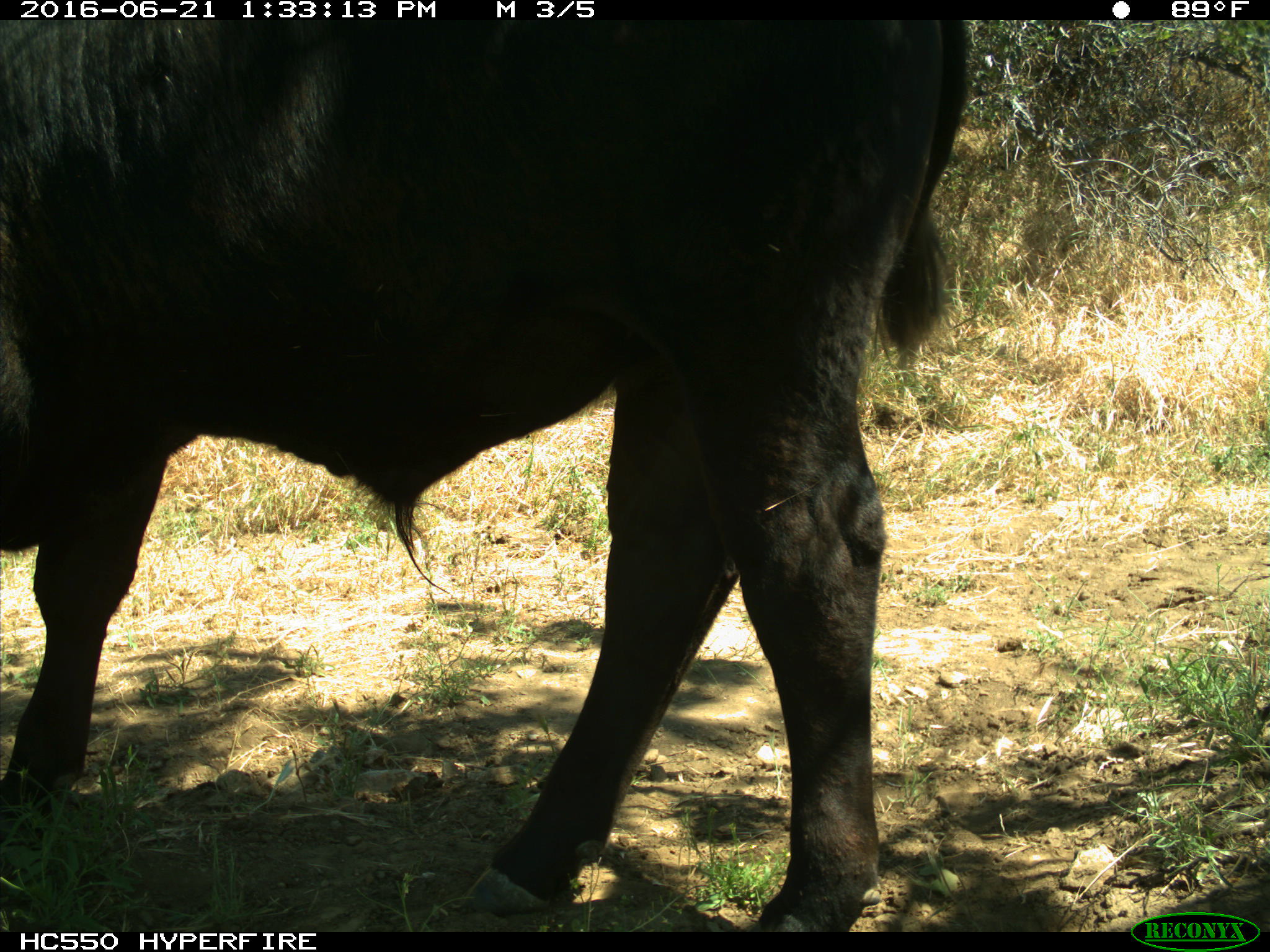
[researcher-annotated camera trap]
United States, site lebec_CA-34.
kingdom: Animalia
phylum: Chordata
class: Mammalia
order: Artiodactyla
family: Bovidae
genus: Bos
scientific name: Bos taurus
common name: domestic cow